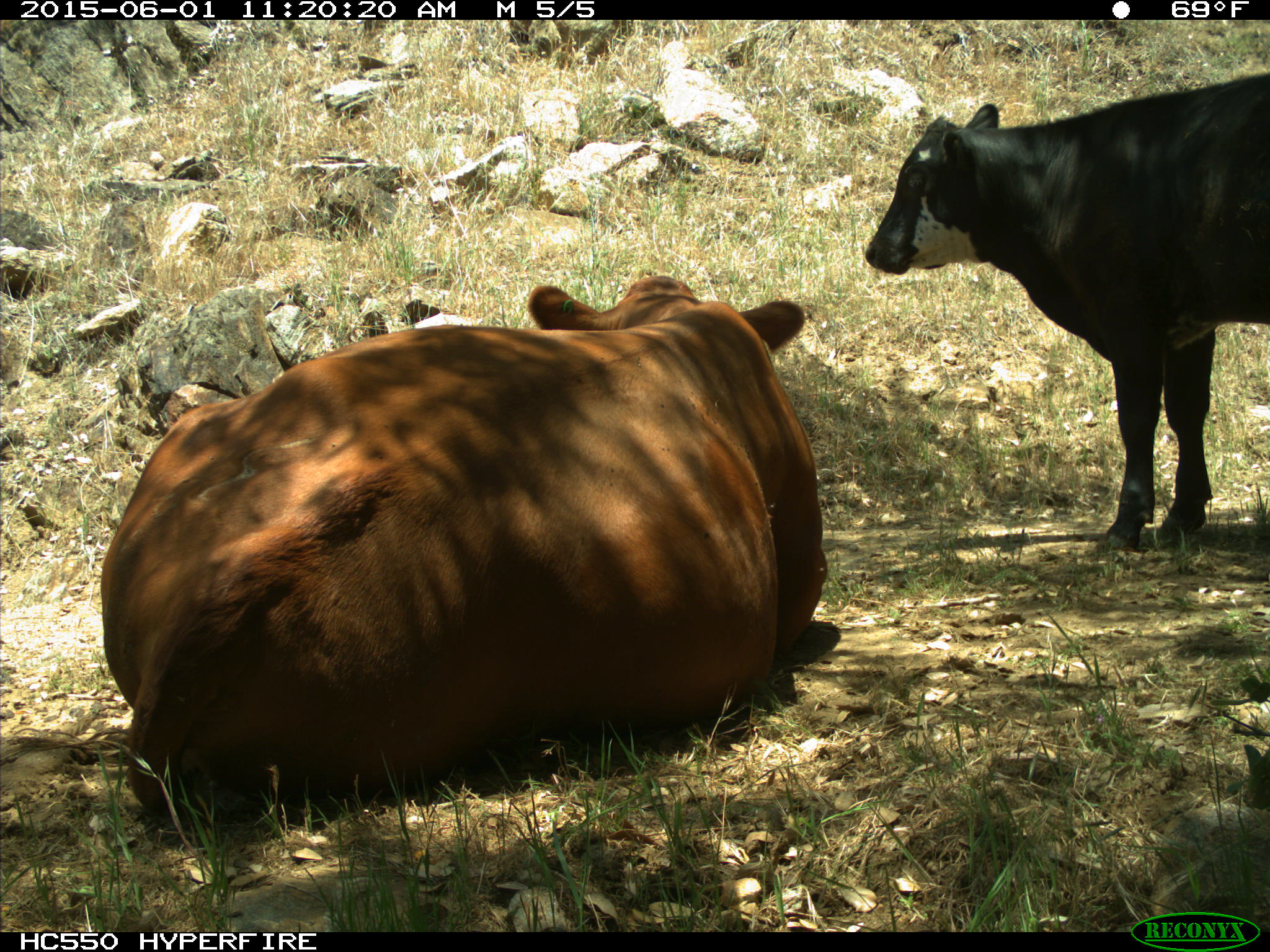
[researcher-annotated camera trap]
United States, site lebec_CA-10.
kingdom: Animalia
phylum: Chordata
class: Mammalia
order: Artiodactyla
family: Bovidae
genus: Bos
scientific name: Bos taurus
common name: domestic cow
Bos taurus (domestic cow).